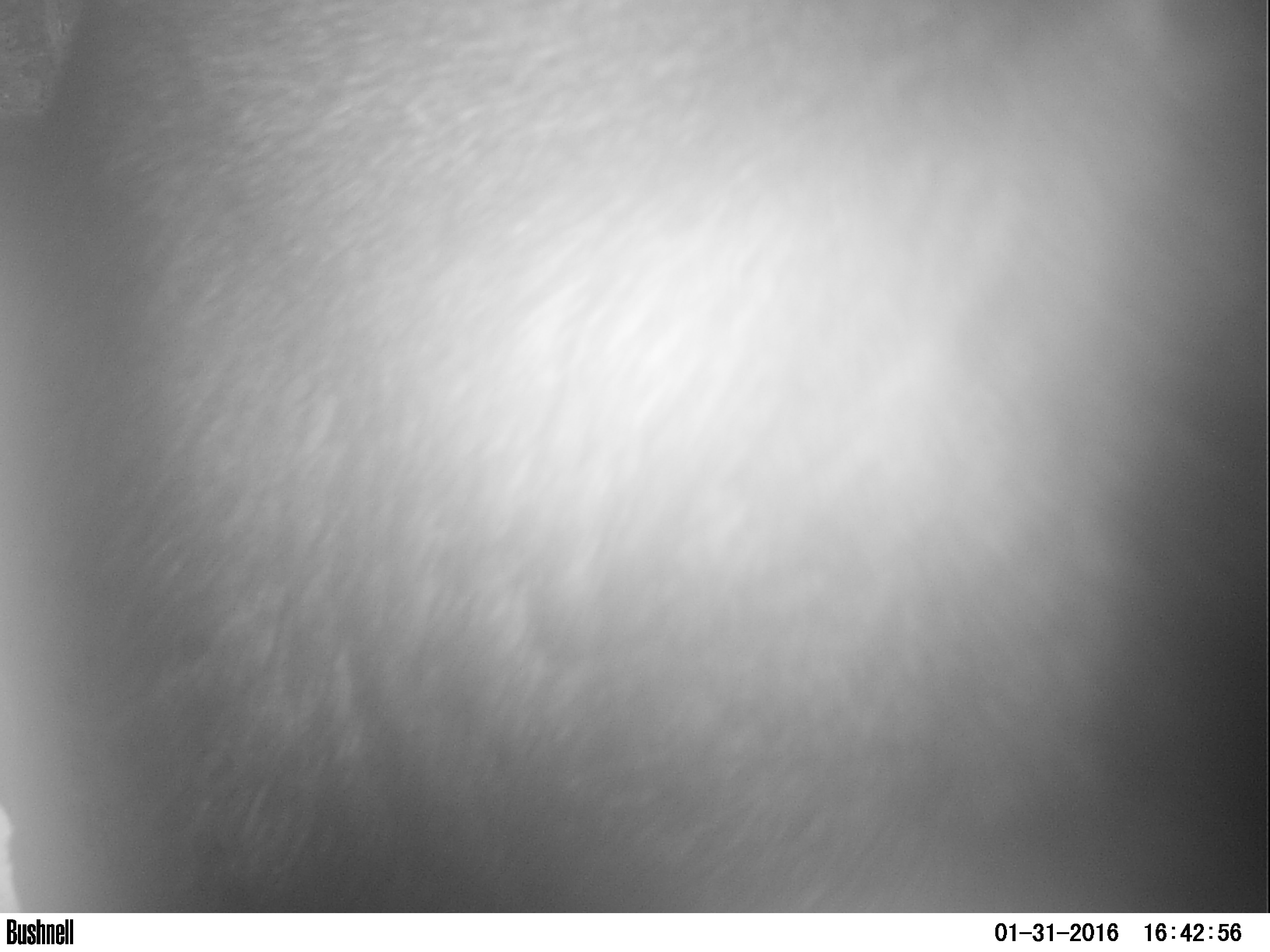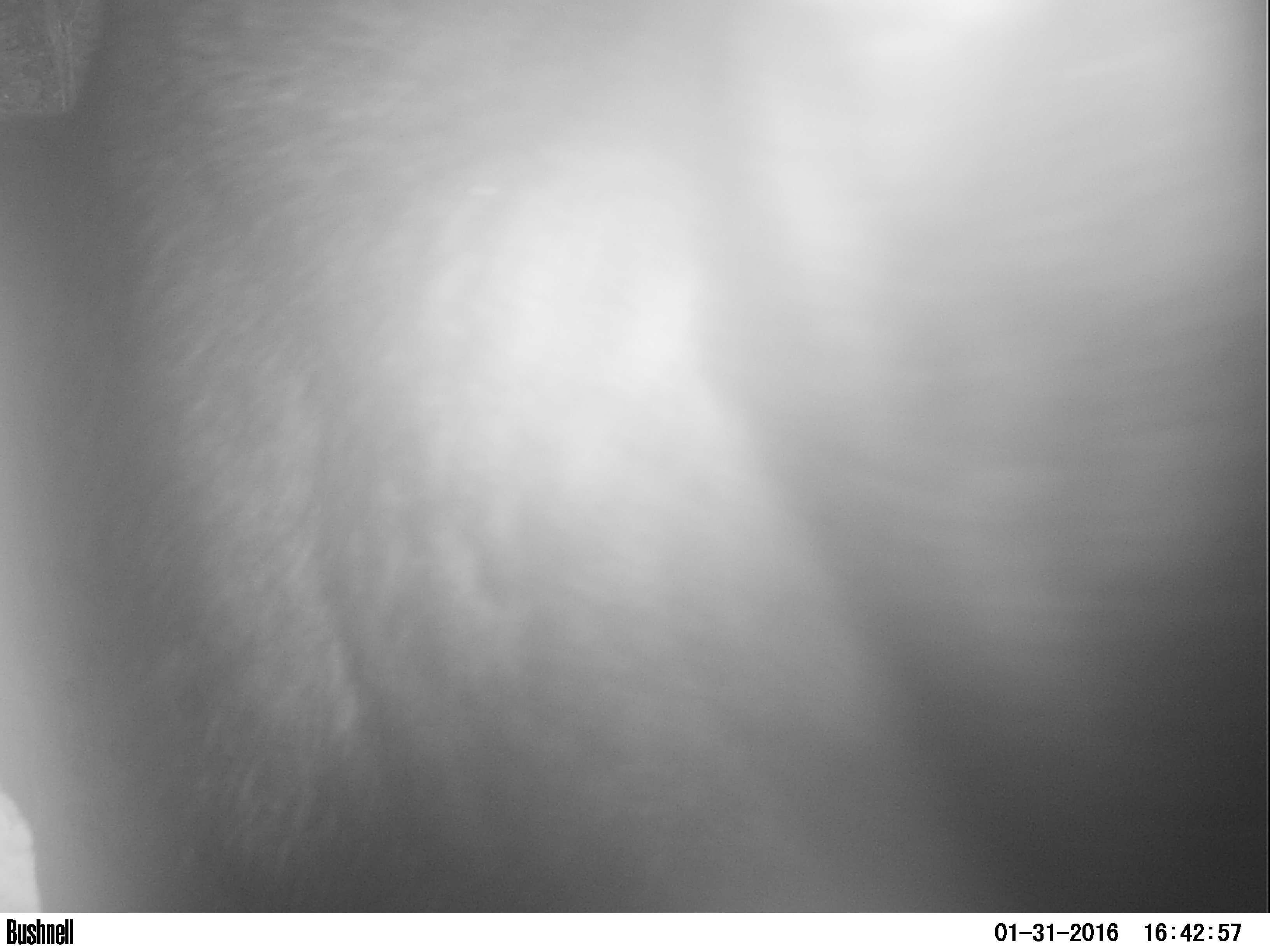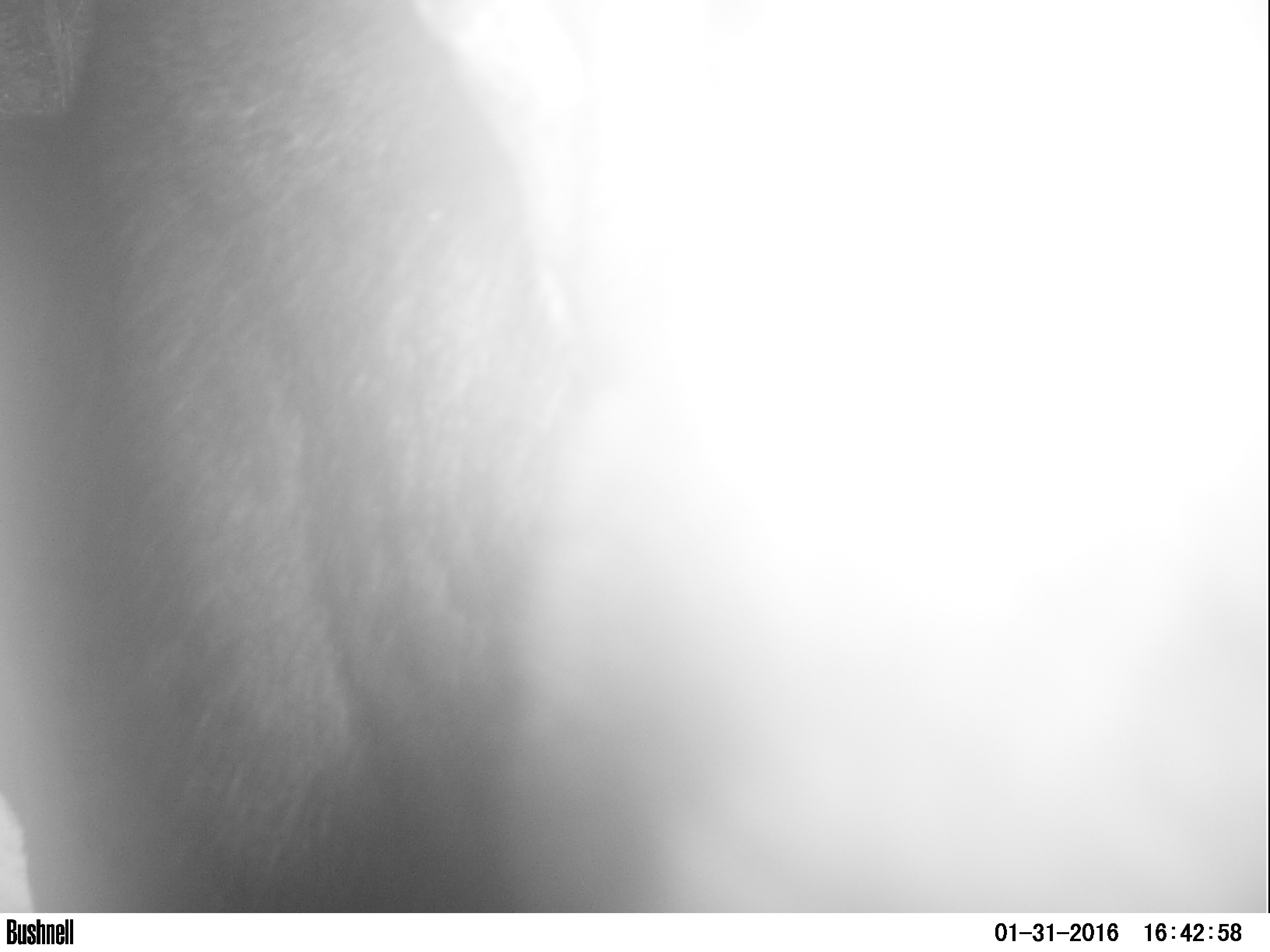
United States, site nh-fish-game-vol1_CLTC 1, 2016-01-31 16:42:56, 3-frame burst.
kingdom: Animalia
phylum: Chordata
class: Mammalia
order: Artiodactyla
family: Cervidae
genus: Alces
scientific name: Alces alces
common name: moose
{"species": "moose (Alces alces)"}